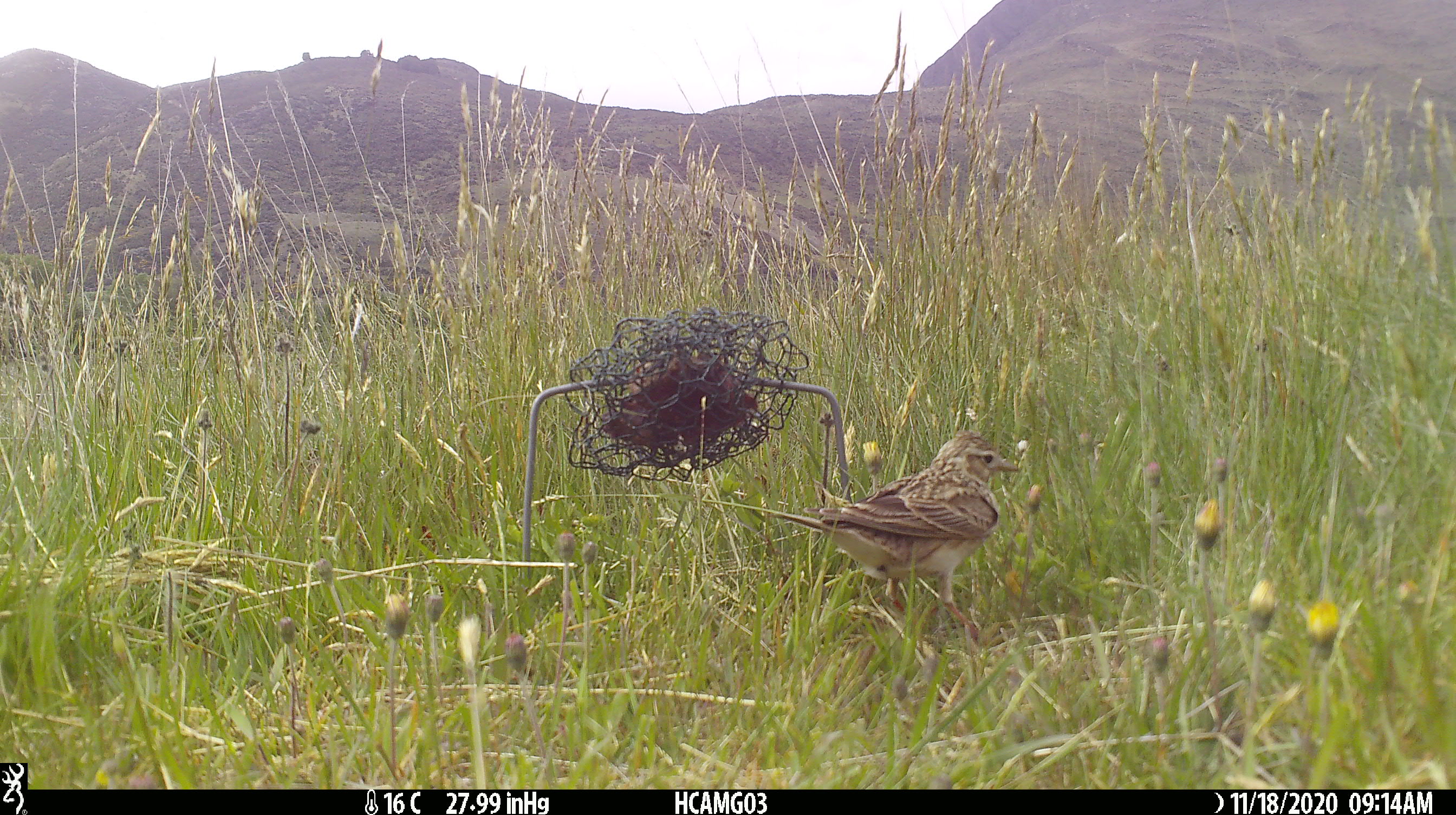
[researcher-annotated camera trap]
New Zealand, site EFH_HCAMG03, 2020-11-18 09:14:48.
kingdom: Animalia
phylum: Chordata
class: Aves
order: Passeriformes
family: Motacillidae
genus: Anthus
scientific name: Anthus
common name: pipit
Pipit (Anthus).